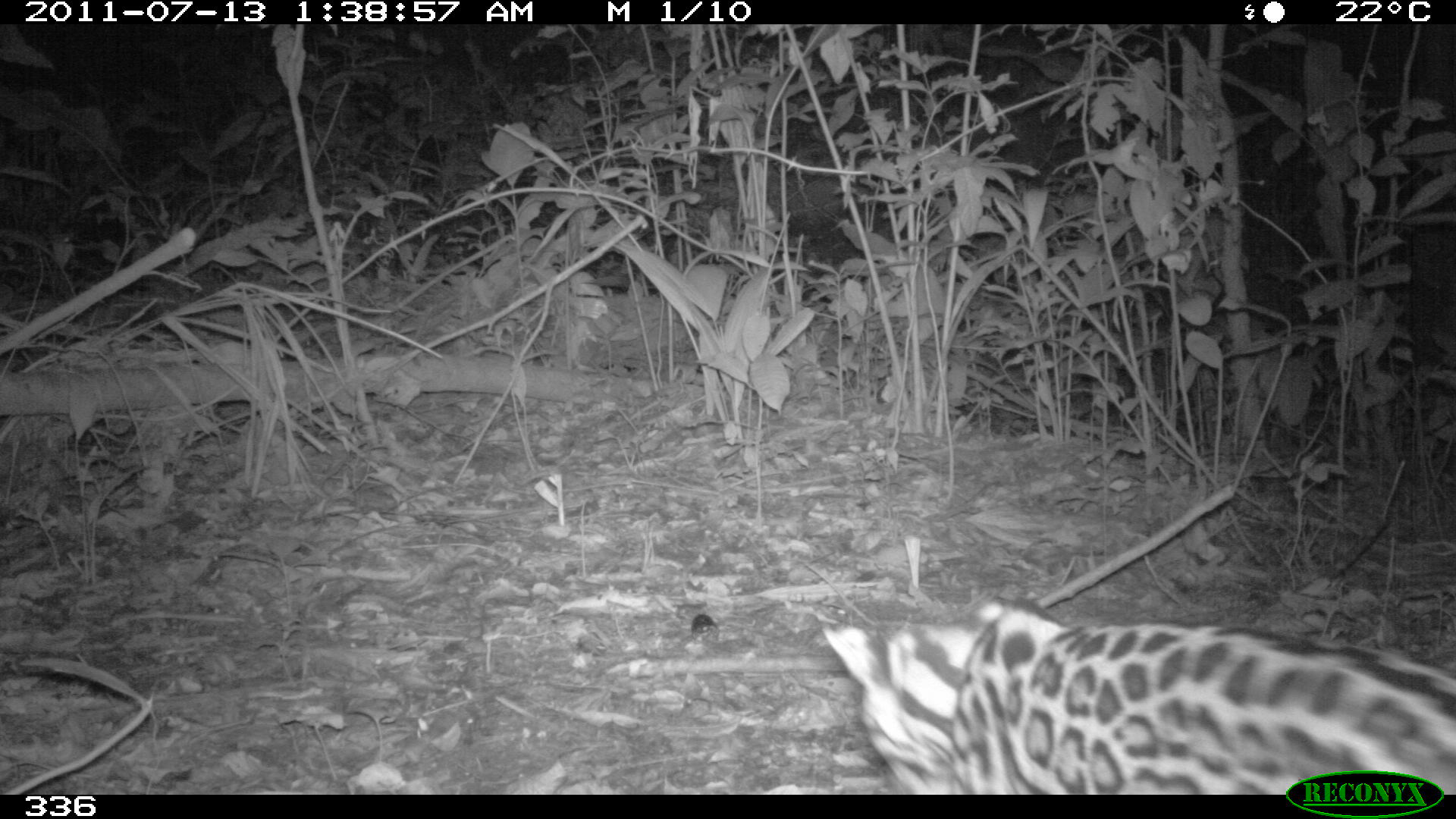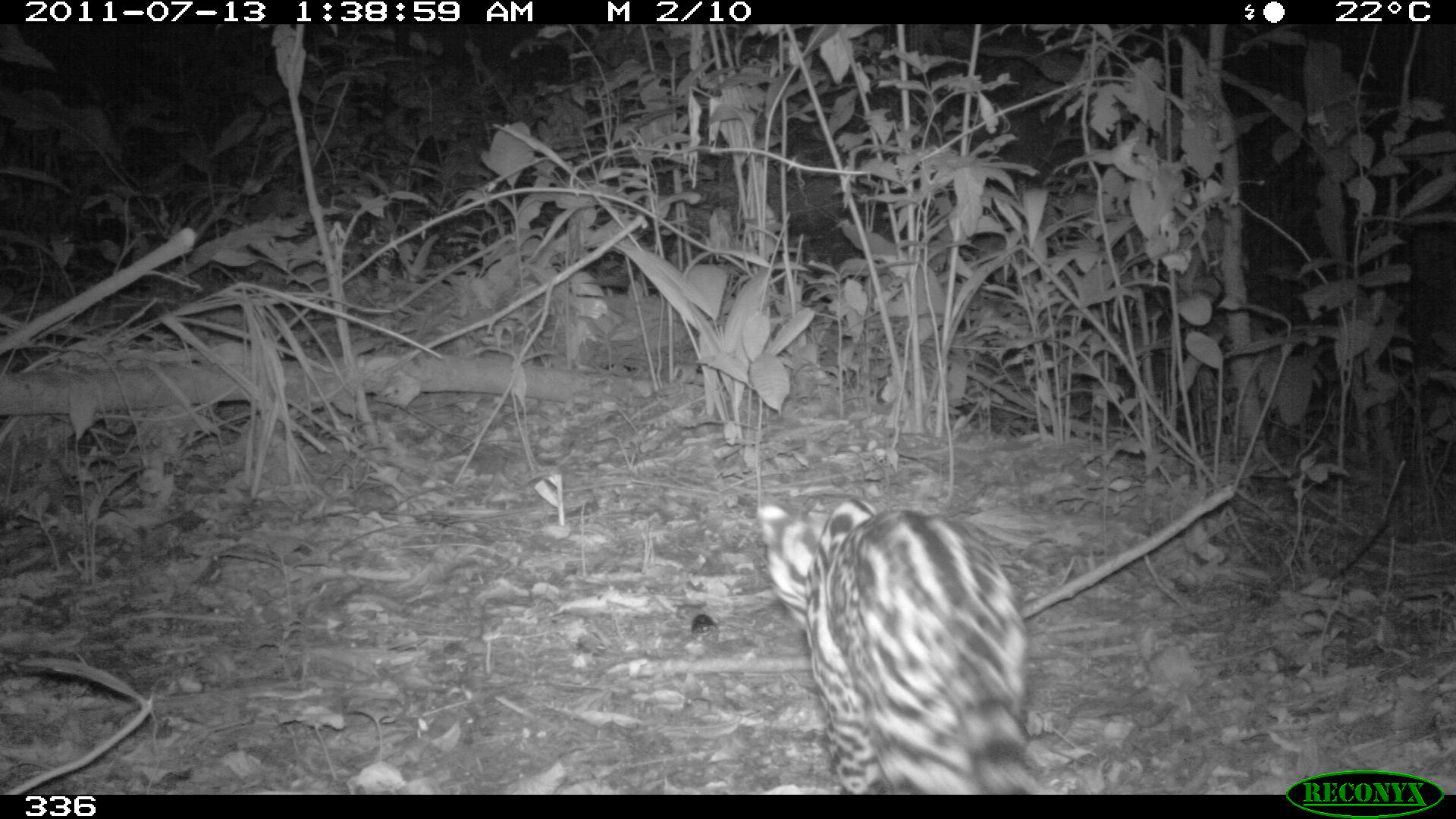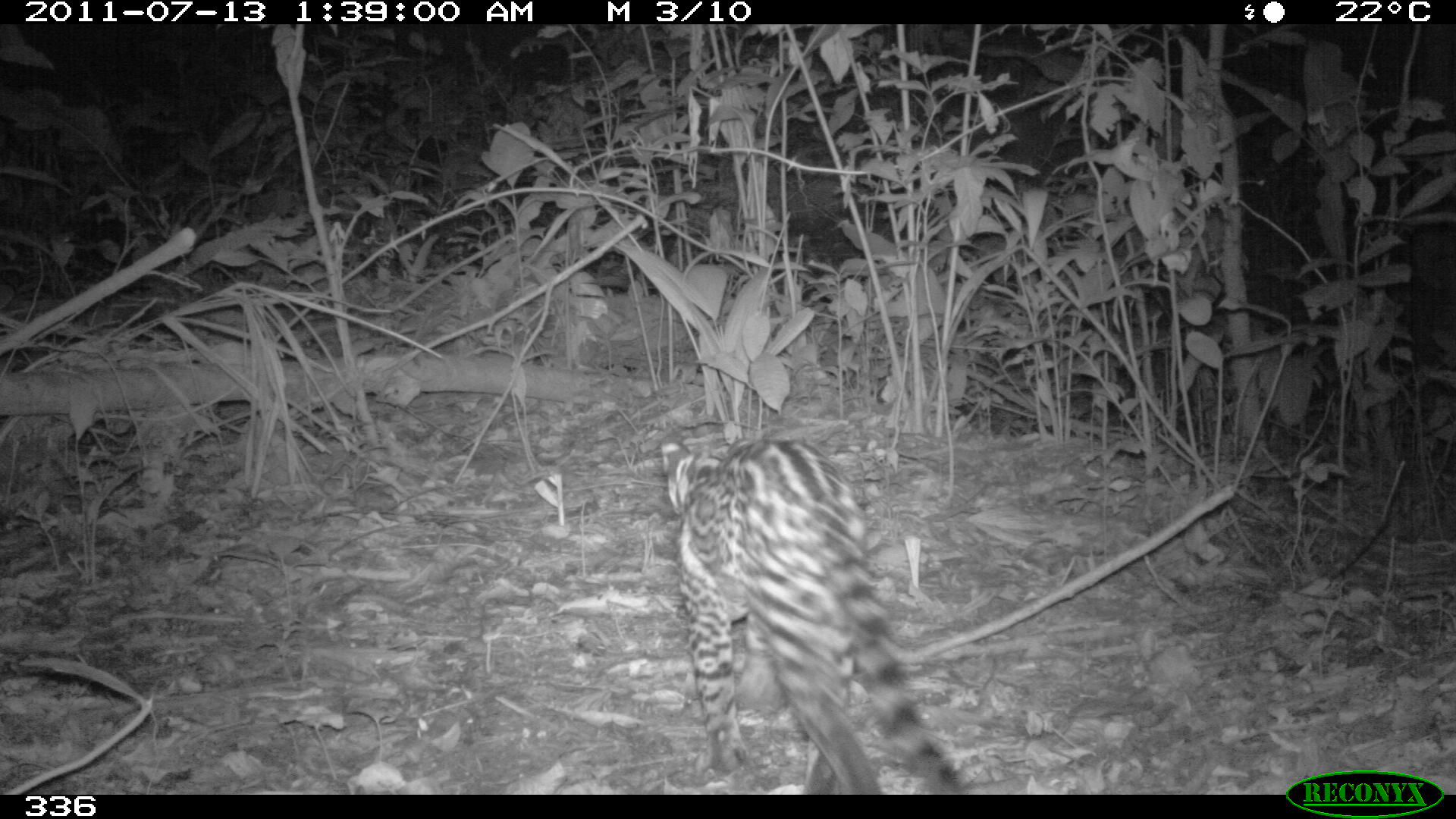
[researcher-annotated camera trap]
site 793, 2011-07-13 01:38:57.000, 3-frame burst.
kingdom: Animalia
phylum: Chordata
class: Mammalia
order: Carnivora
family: Felidae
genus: Leopardus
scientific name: Leopardus pardalis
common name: ocelot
Leopardus pardalis (ocelot).